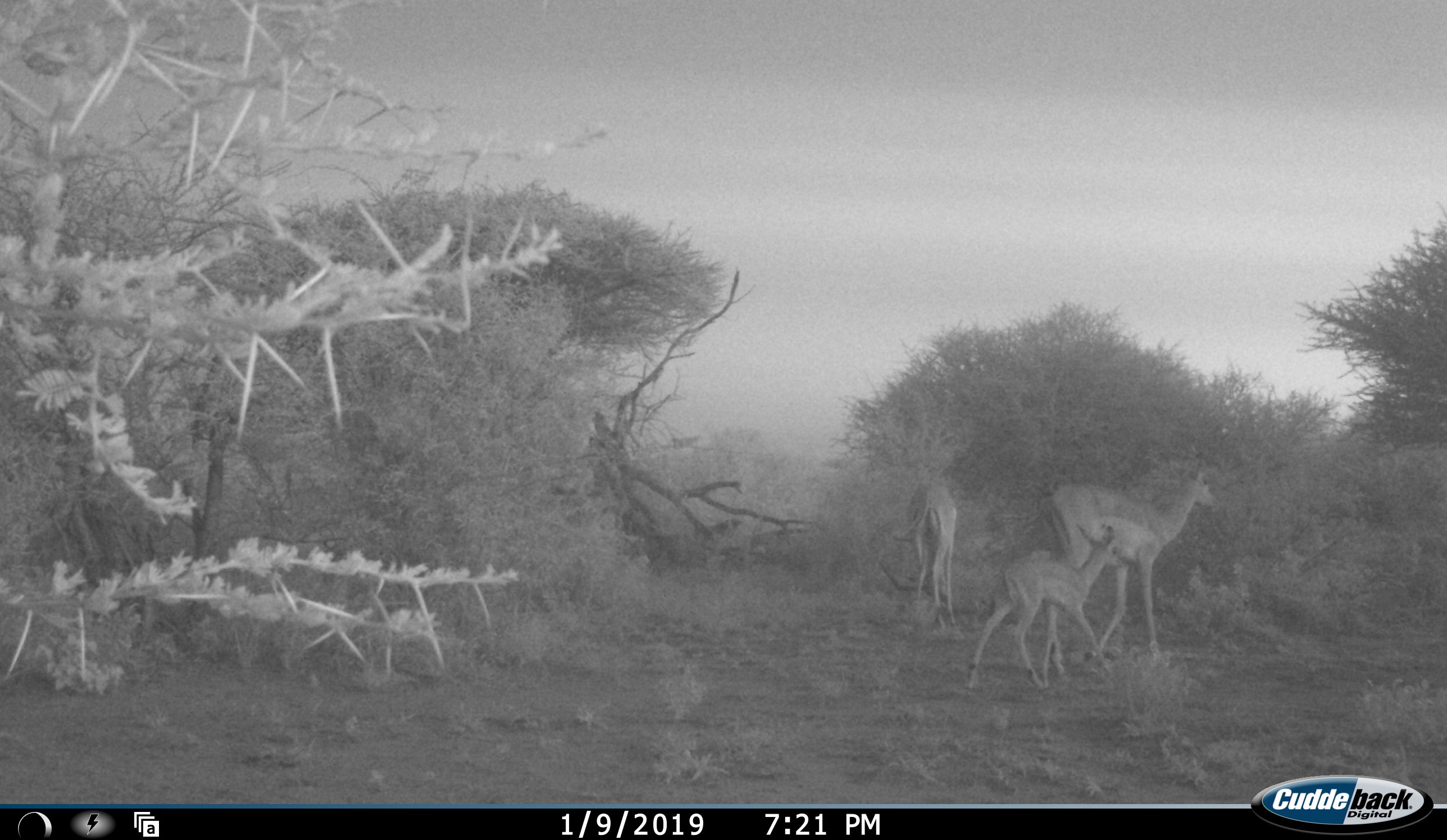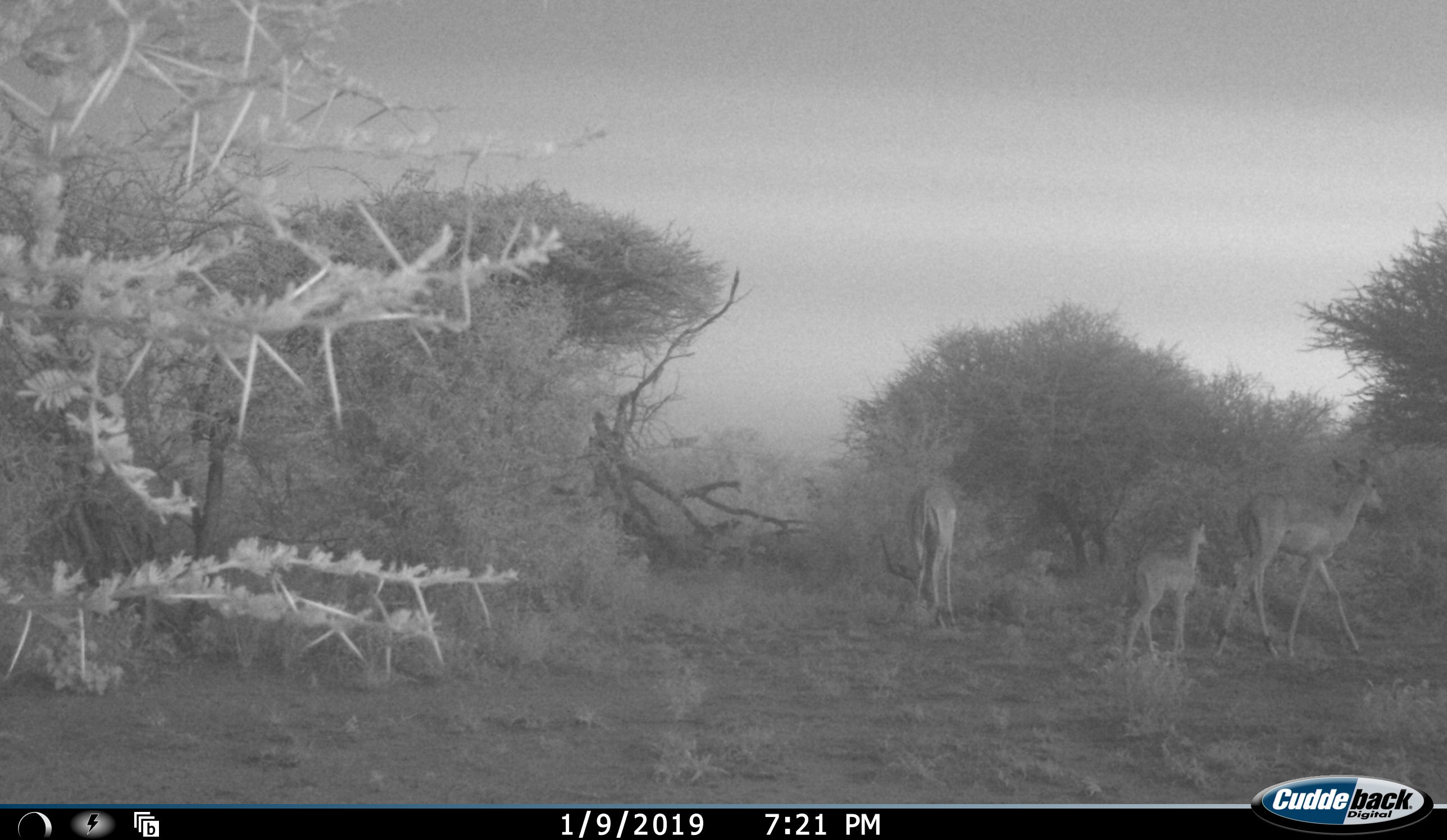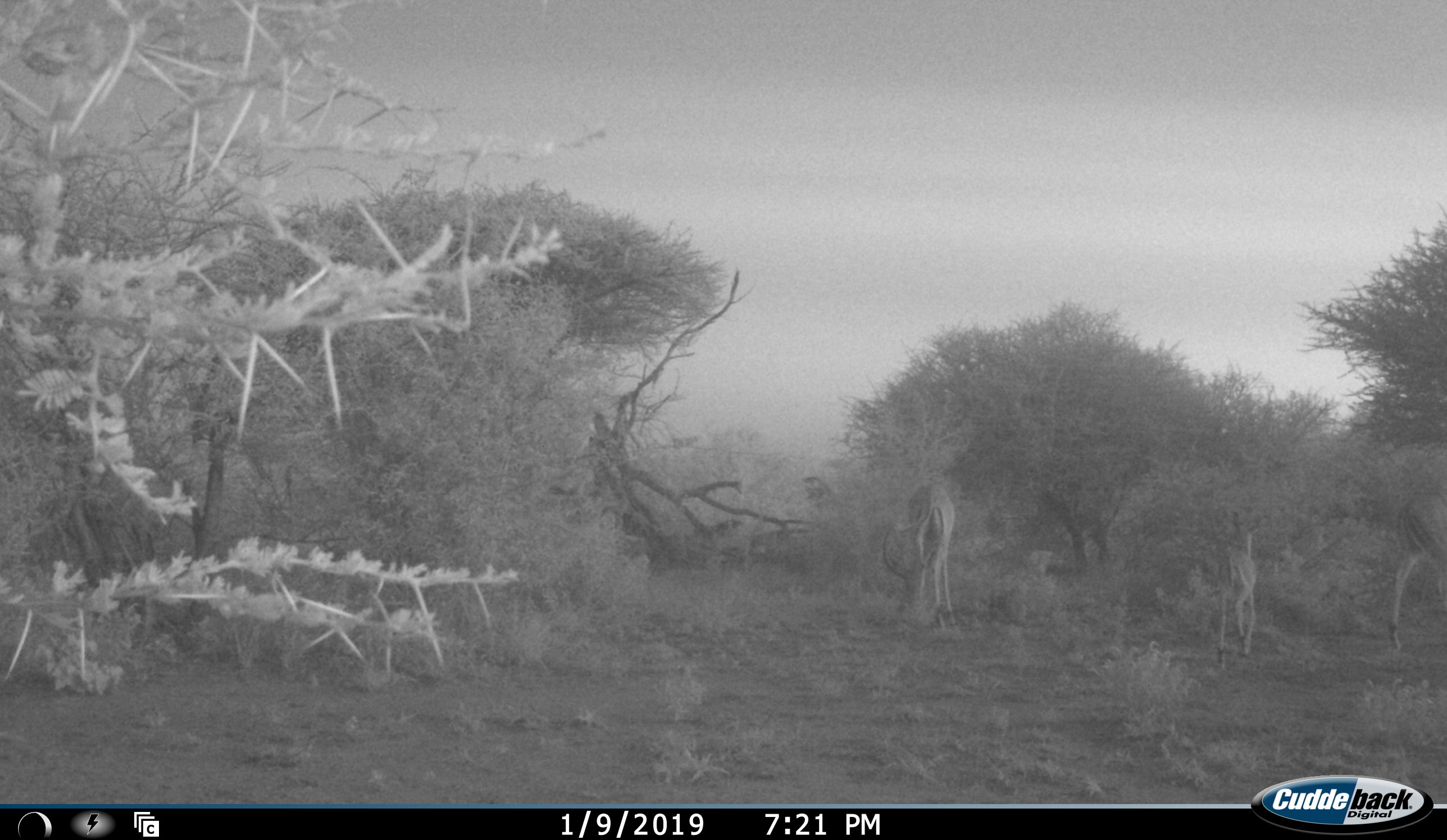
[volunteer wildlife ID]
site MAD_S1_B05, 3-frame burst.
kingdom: Animalia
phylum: Chordata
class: Mammalia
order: Artiodactyla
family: Bovidae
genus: Aepyceros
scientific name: Aepyceros melampus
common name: impala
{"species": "impala (Aepyceros melampus)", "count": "3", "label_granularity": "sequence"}